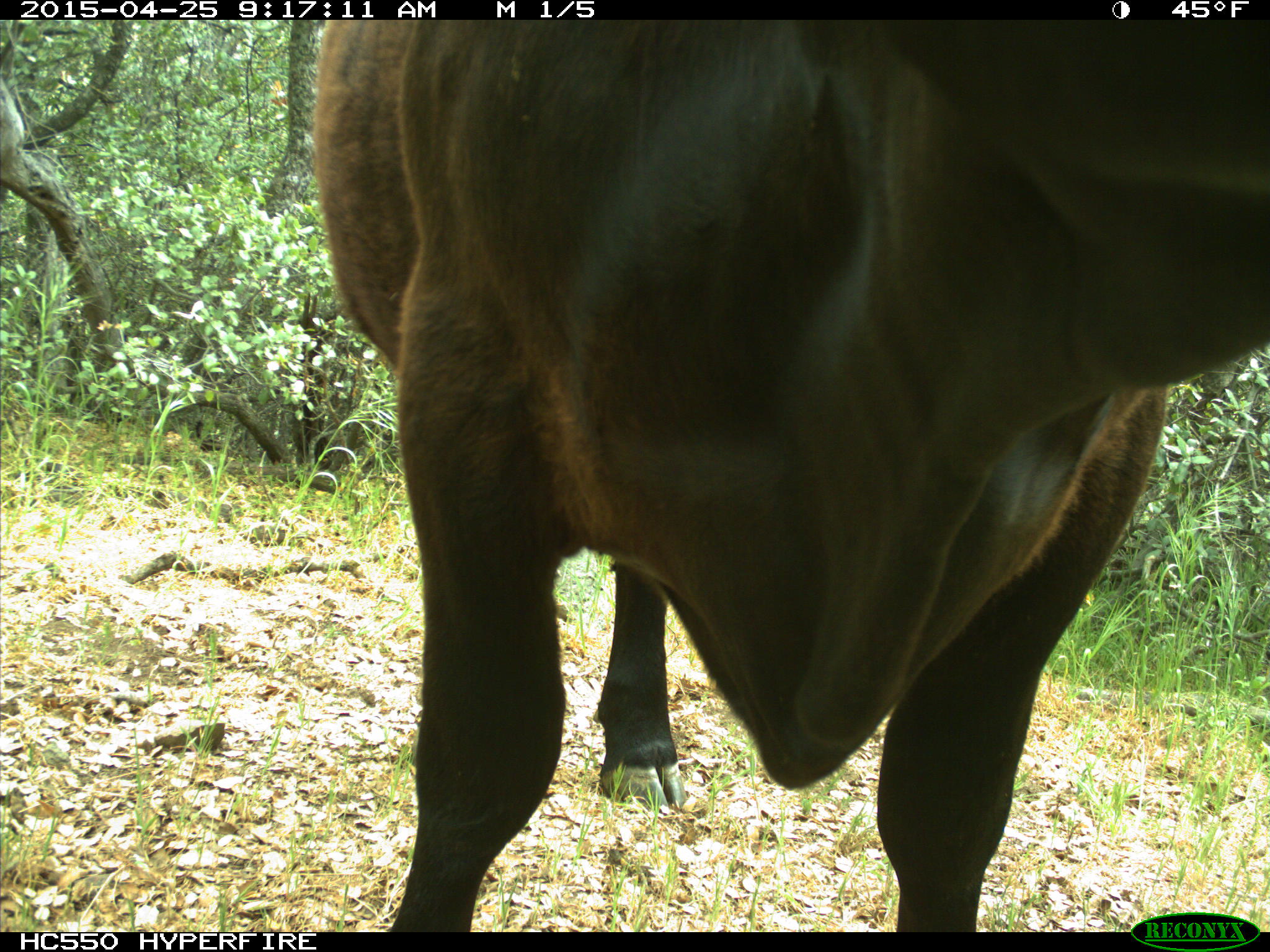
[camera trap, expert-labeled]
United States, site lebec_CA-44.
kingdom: Animalia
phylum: Chordata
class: Mammalia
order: Artiodactyla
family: Suidae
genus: Sus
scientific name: Sus scrofa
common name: wild boar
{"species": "Sus scrofa (wild boar)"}